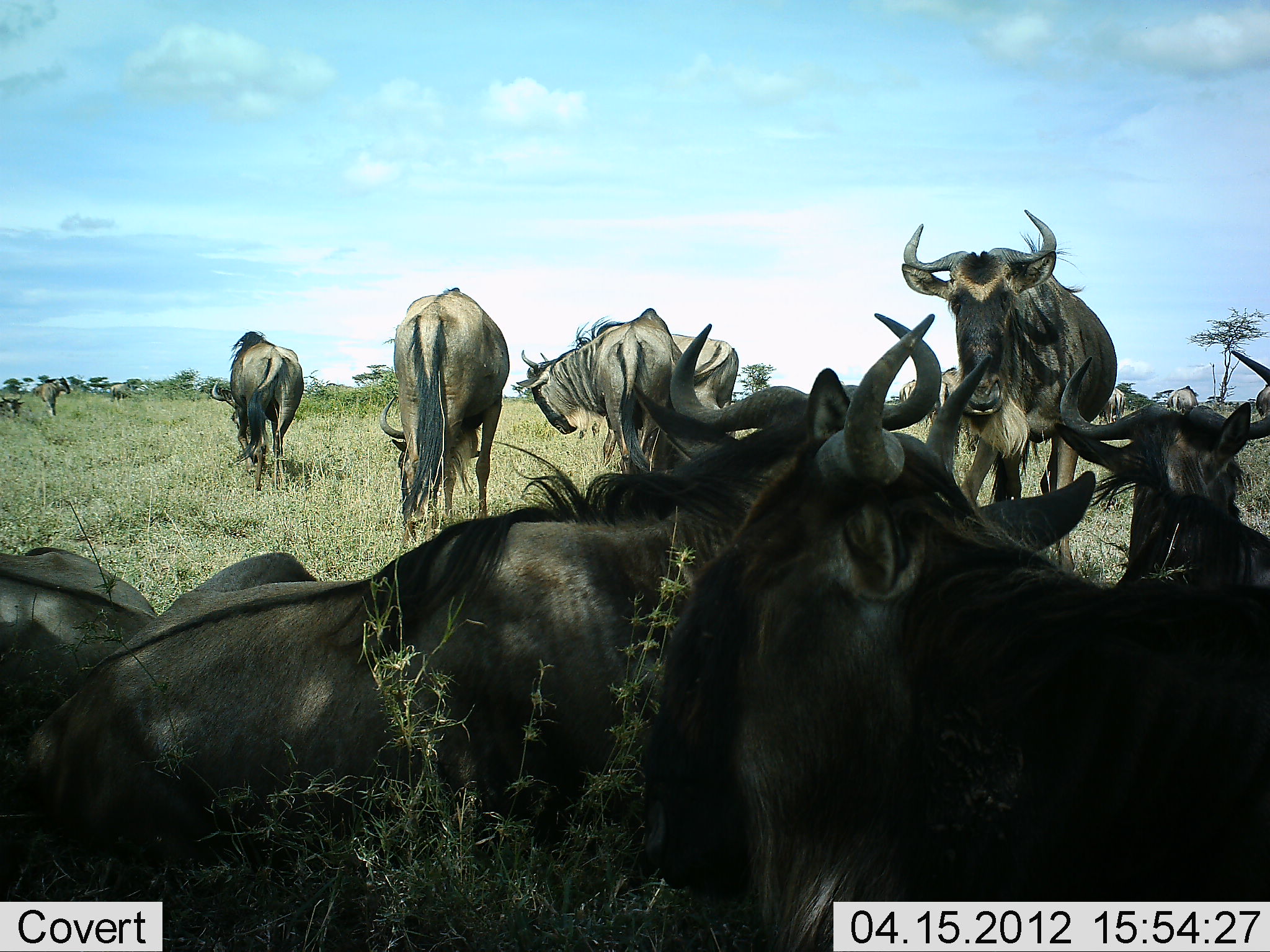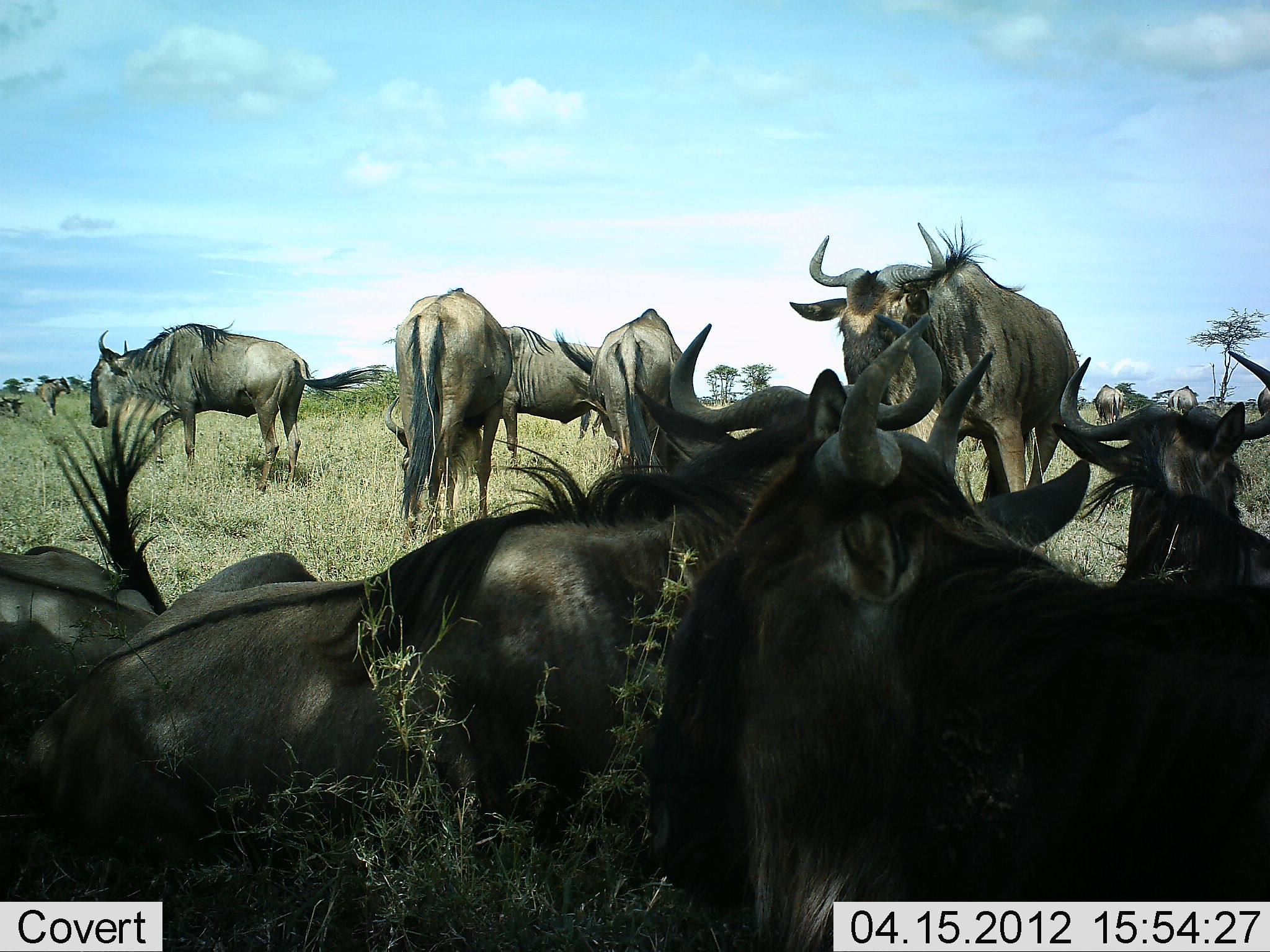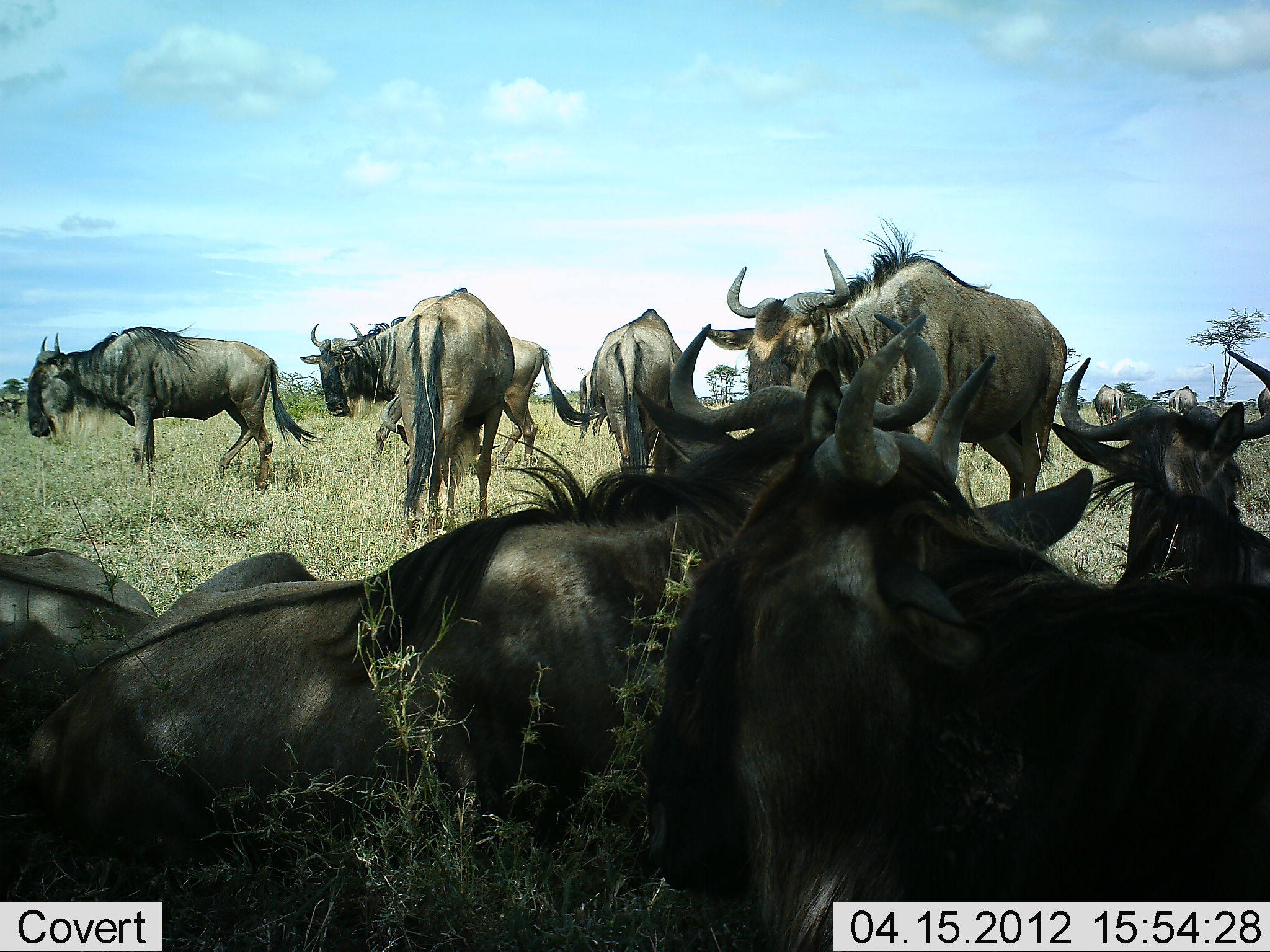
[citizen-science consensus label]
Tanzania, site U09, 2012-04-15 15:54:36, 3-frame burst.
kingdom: Animalia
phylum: Chordata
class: Mammalia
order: Artiodactyla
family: Bovidae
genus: Connochaetes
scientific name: Connochaetes taurinus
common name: blue wildebeest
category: wildebeest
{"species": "wildebeest (blue wildebeest) (Connochaetes taurinus)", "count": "11-50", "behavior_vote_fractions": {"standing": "82%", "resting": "93%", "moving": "36%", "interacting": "21%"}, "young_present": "0%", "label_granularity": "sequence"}